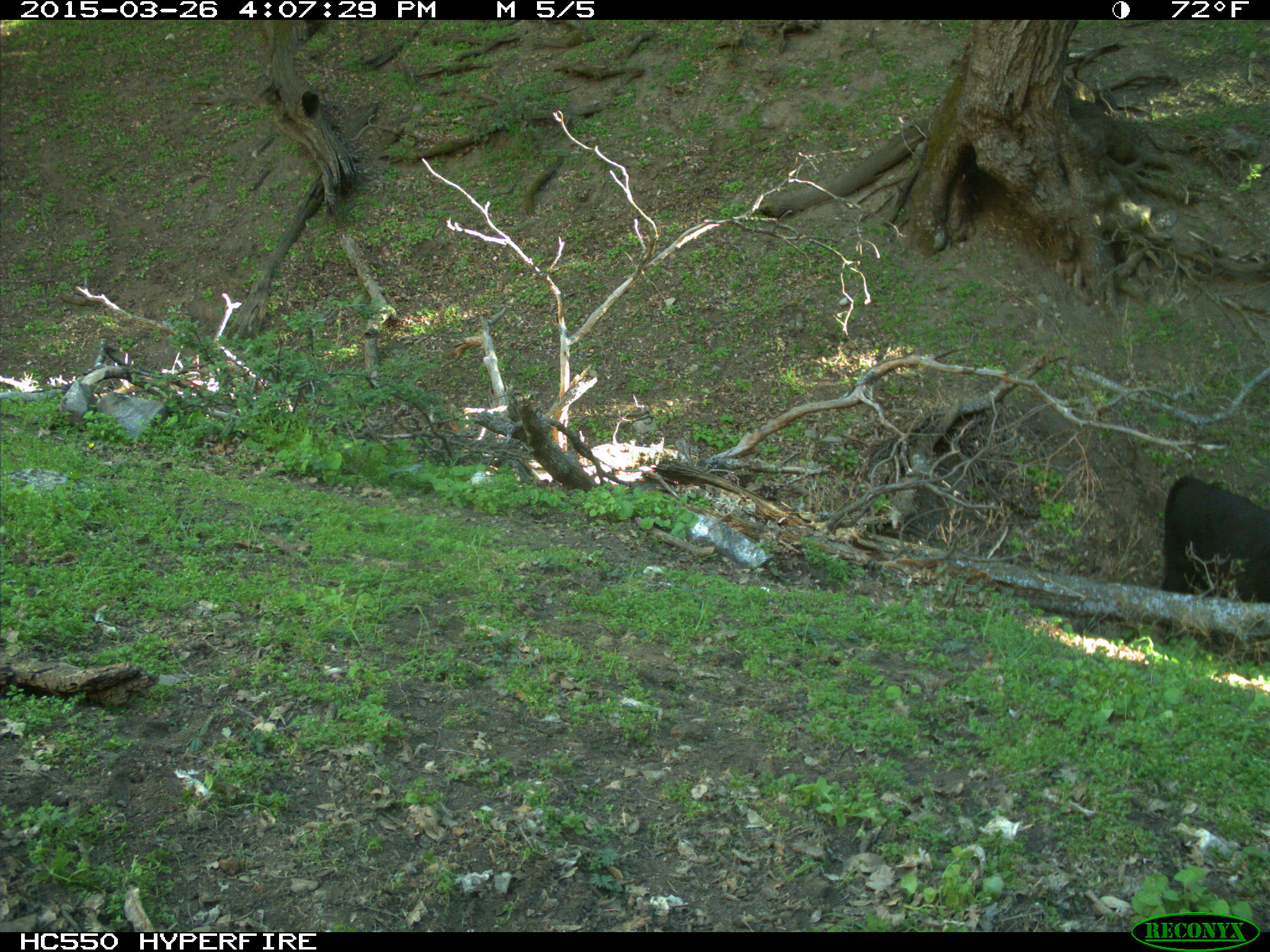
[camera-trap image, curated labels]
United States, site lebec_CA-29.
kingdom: Animalia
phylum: Chordata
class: Mammalia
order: Artiodactyla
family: Bovidae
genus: Bos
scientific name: Bos taurus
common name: domestic cow